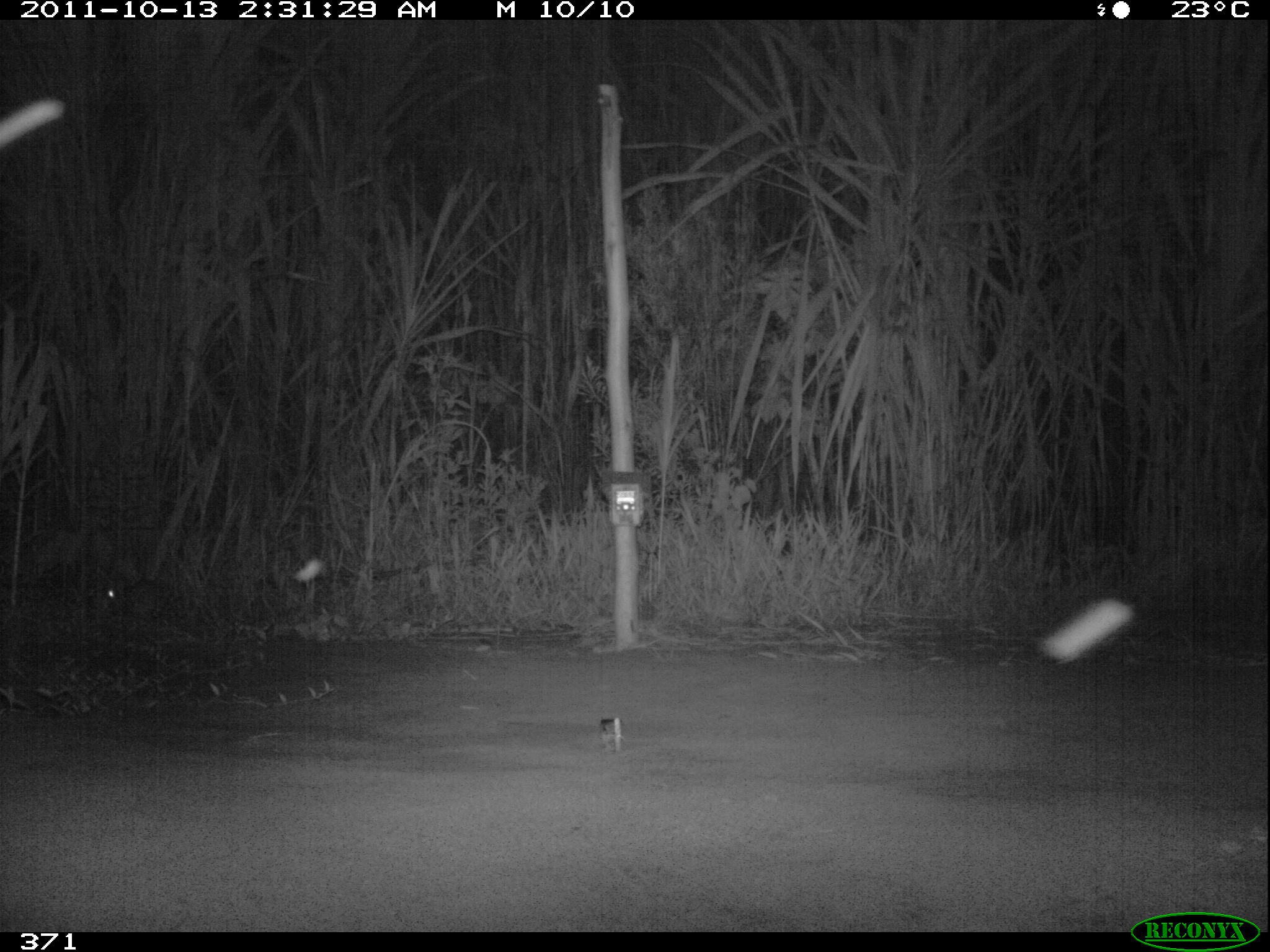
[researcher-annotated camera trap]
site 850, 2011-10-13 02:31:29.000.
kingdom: Animalia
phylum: Chordata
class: Mammalia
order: Lagomorpha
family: Leporidae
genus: Sylvilagus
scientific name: Sylvilagus brasiliensis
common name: tapeti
Sylvilagus brasiliensis (tapeti).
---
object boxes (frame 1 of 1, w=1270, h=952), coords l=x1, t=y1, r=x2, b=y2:
sylvilagus brasiliensis: l=100, t=573, r=183, b=623